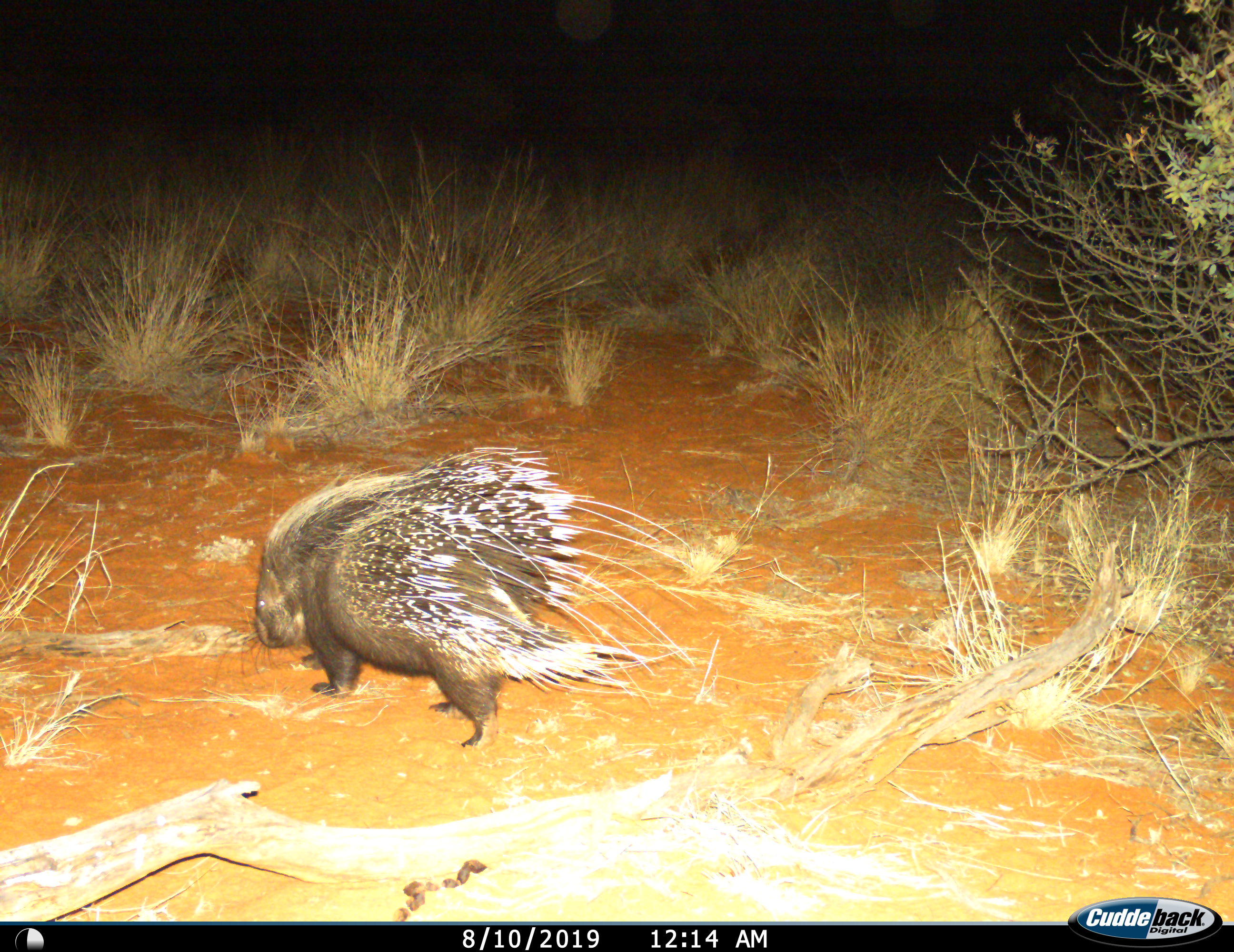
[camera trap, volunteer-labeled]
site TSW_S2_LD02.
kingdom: Animalia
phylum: Chordata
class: Mammalia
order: Rodentia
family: Hystricidae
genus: Hystrix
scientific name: Hystrix cristata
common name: crested porcupine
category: porcupine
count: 1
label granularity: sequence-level